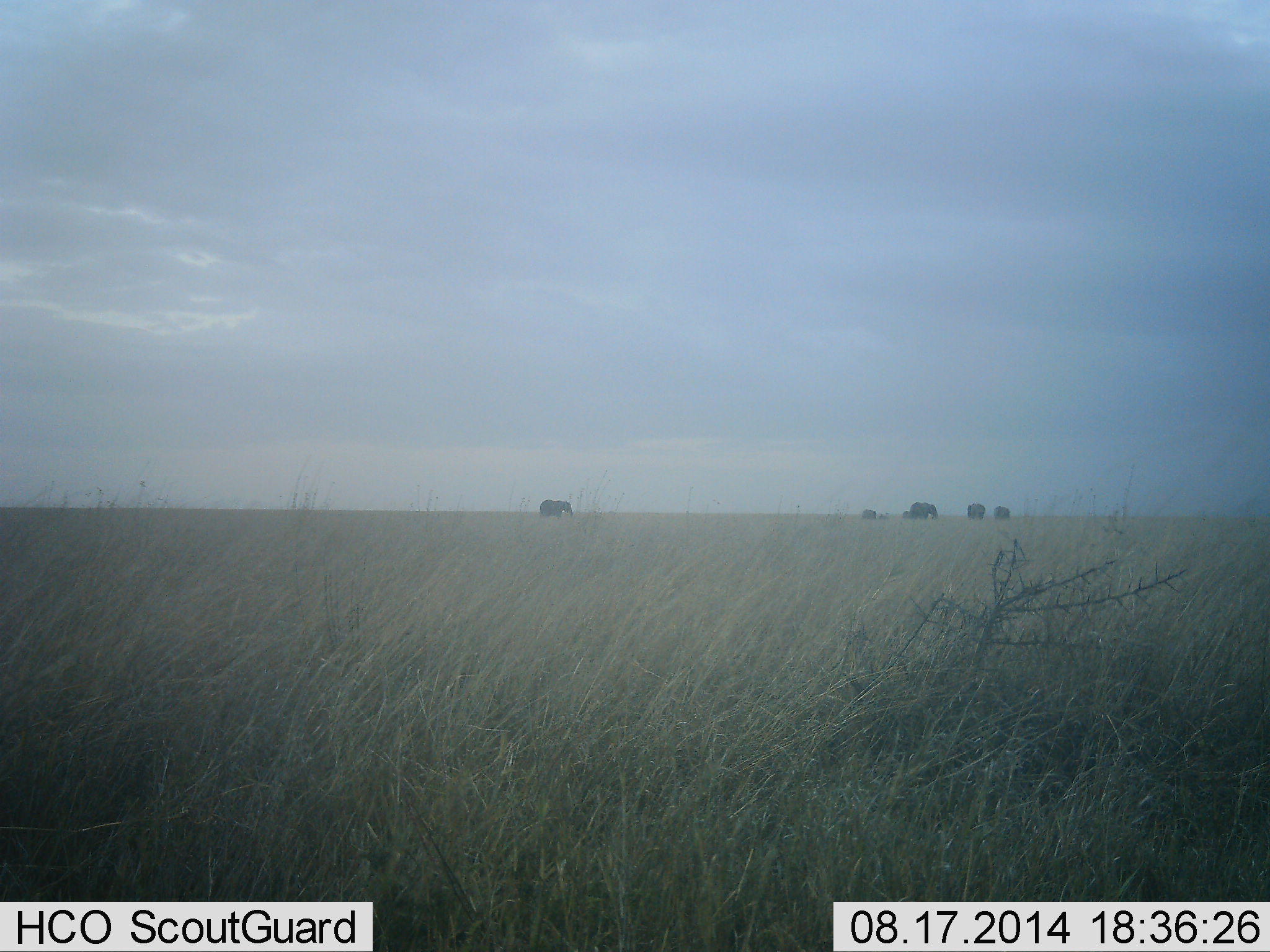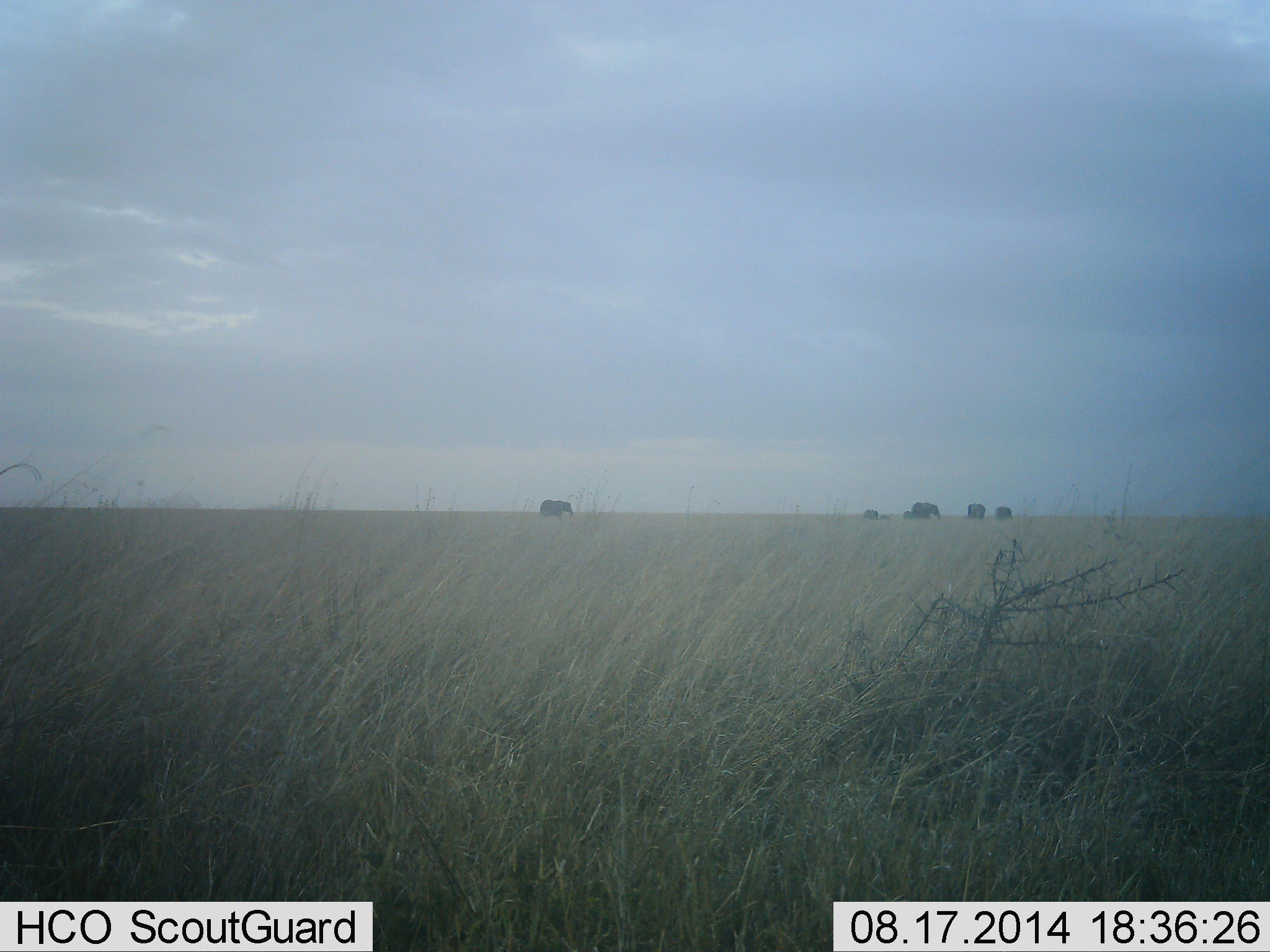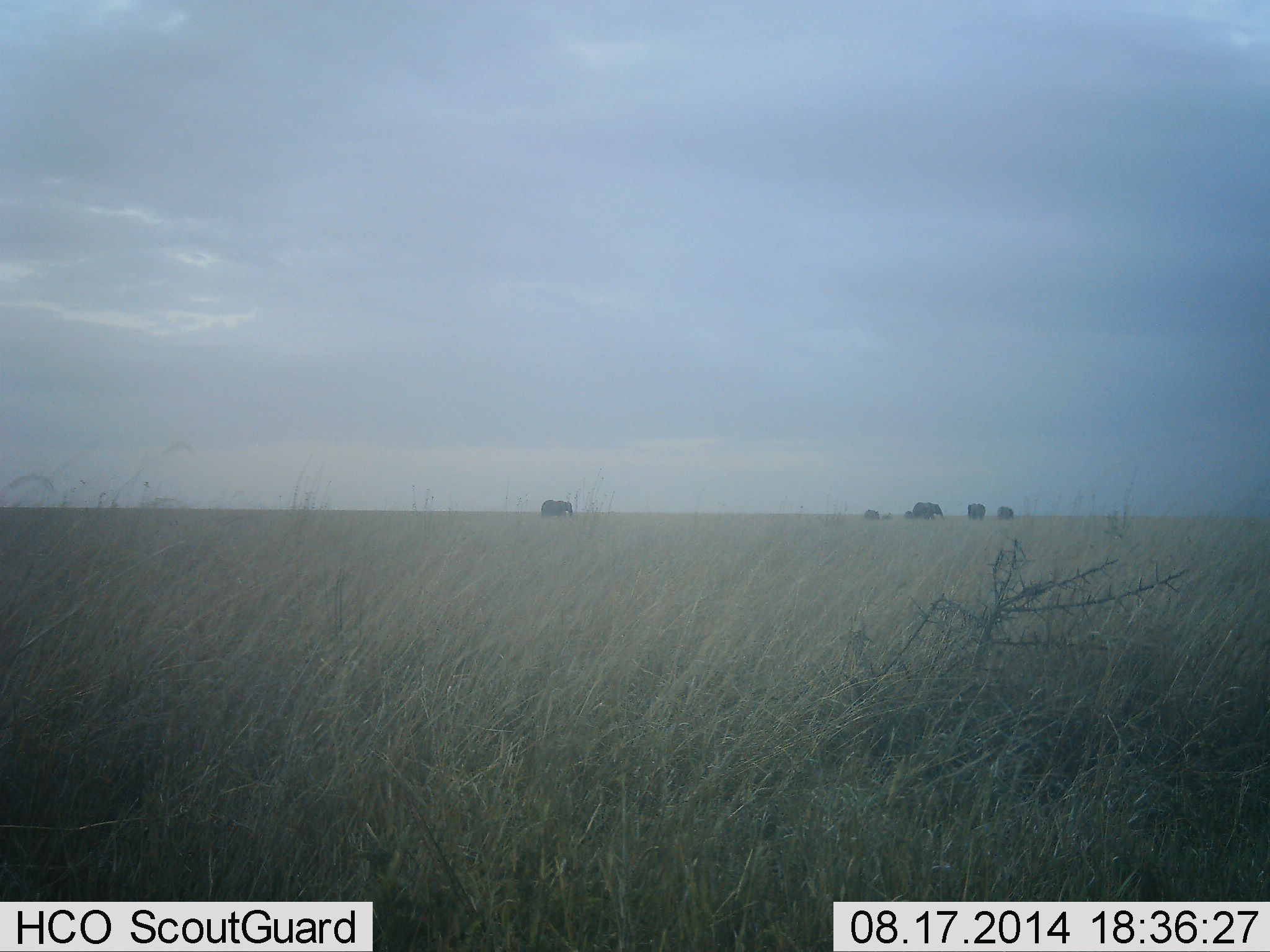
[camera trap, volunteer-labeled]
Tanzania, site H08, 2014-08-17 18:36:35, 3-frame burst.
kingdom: Animalia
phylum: Chordata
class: Mammalia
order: Proboscidea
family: Elephantidae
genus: Loxodonta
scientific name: Loxodonta africana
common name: african bush elephant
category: elephant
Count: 6.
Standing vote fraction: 50%.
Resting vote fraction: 0%.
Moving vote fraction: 40%.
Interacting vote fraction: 0%.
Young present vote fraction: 50%.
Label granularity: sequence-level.